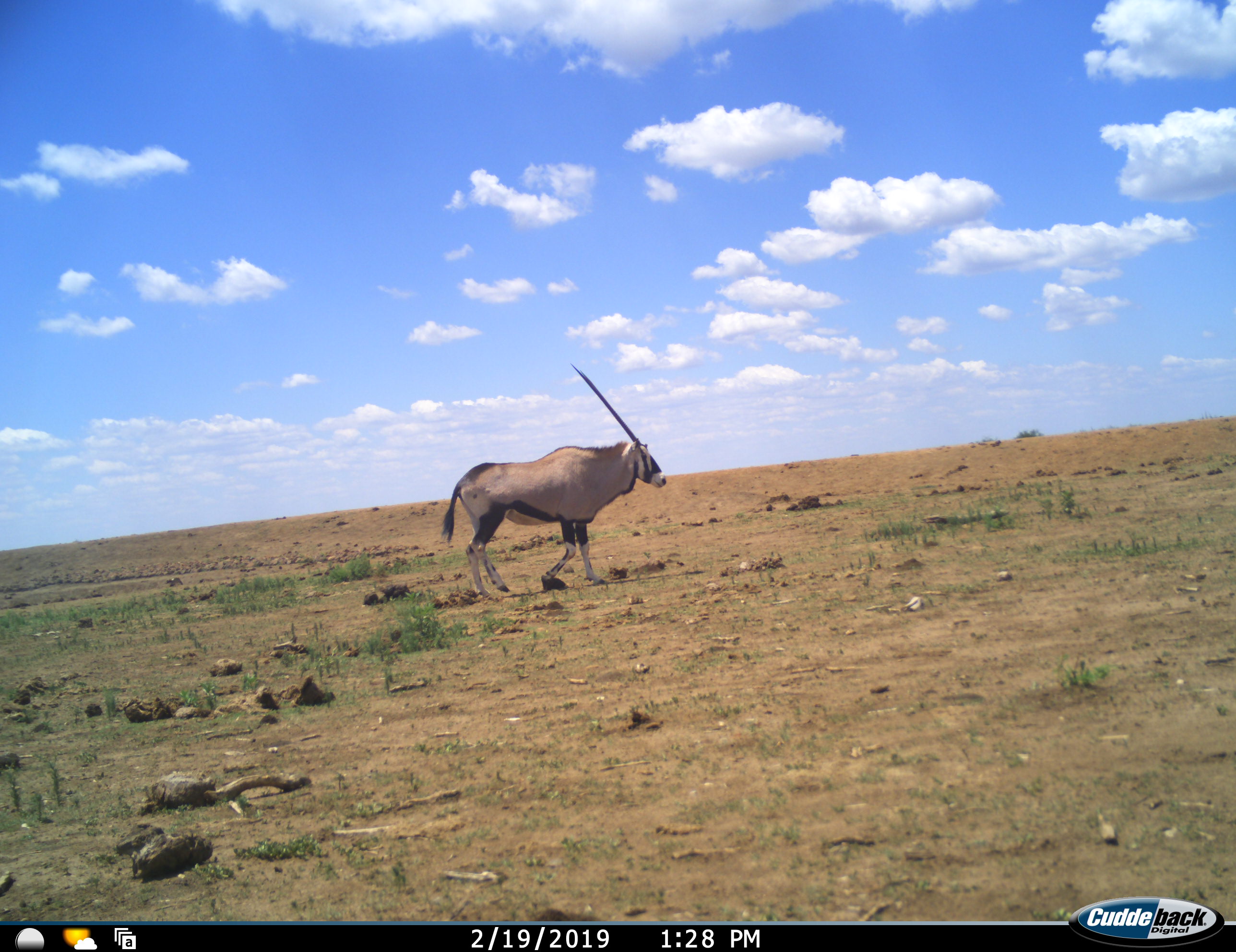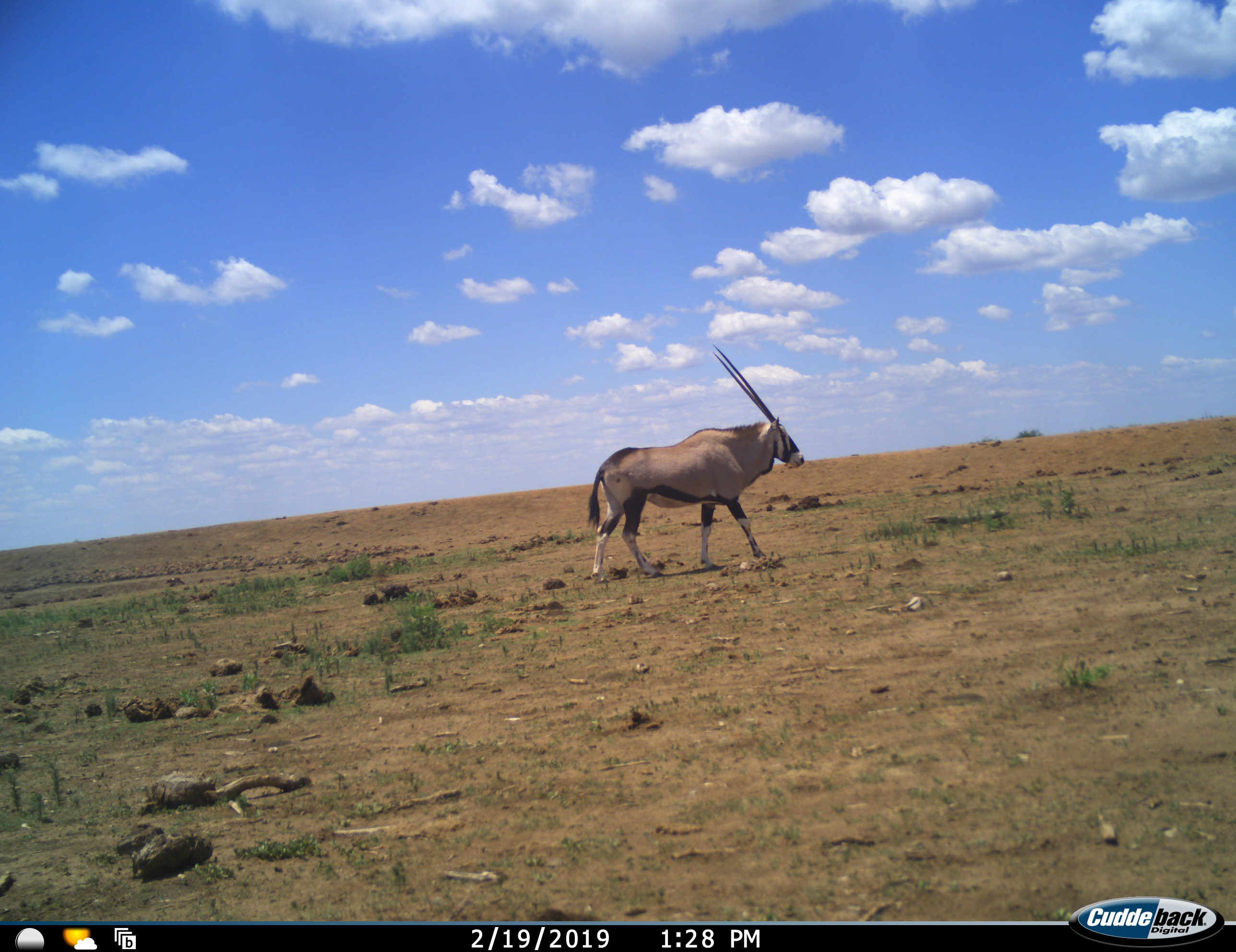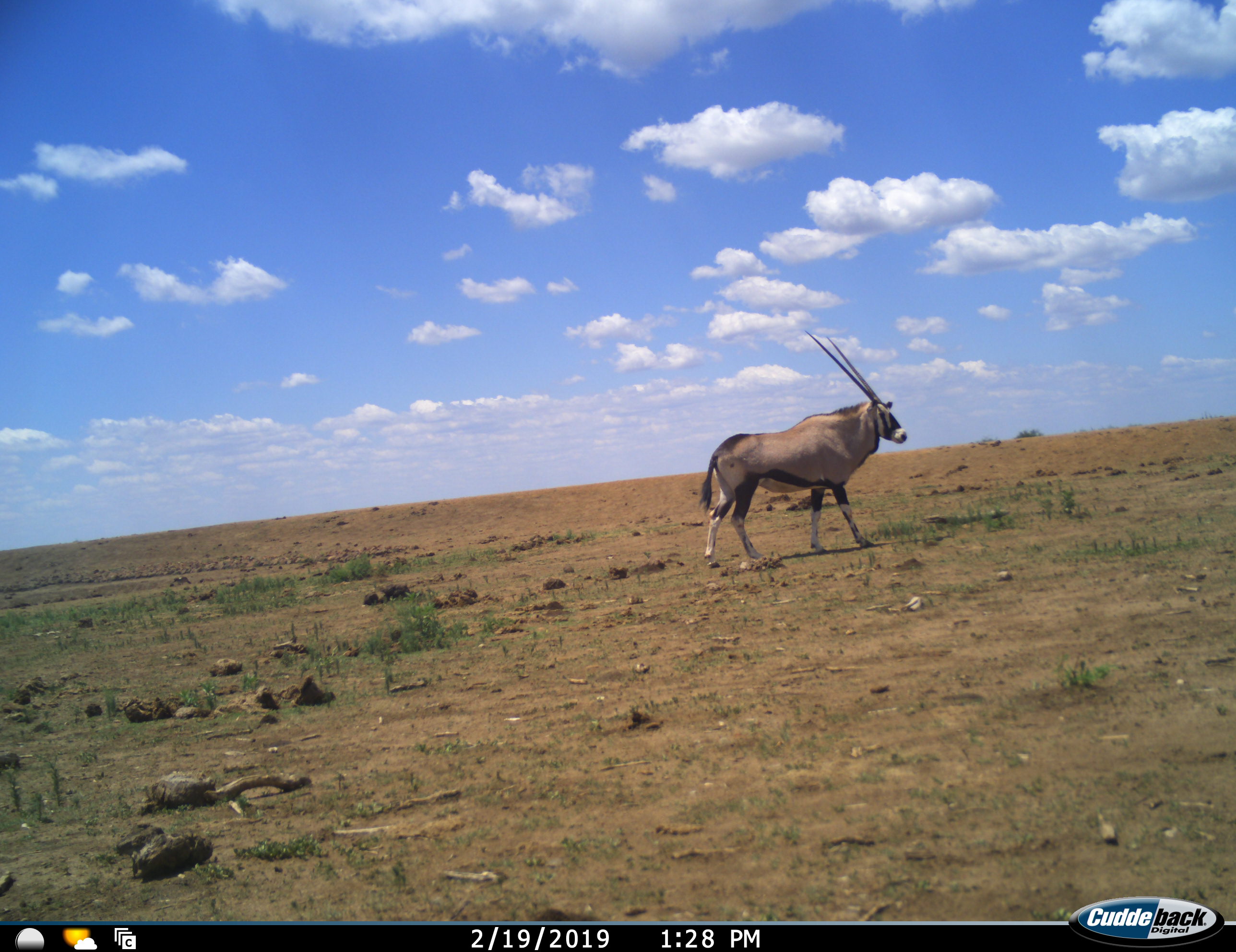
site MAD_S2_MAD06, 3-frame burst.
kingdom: Animalia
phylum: Chordata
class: Mammalia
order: Artiodactyla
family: Bovidae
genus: Oryx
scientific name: Oryx gazella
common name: gemsbok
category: oryx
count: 1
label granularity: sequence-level